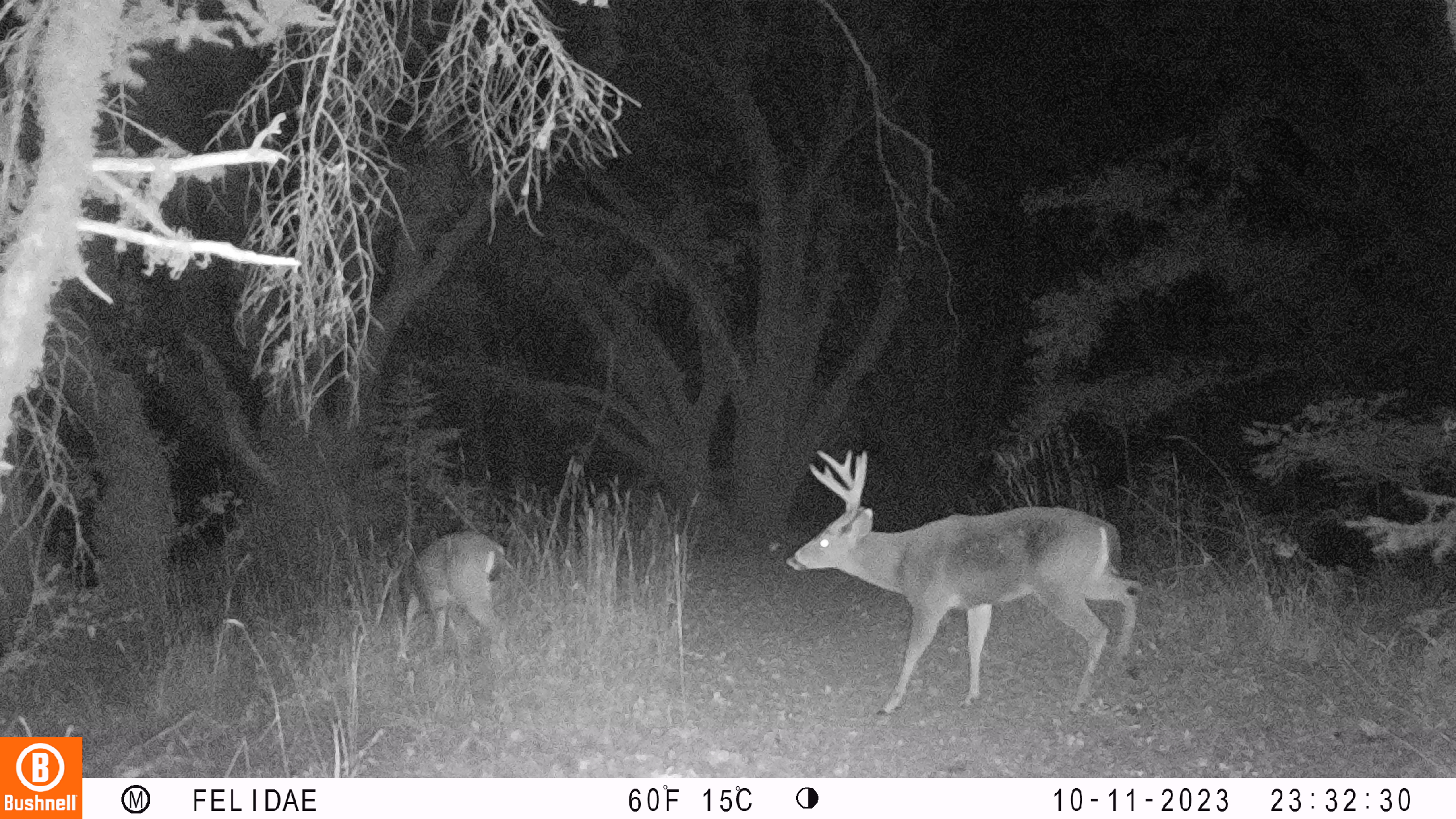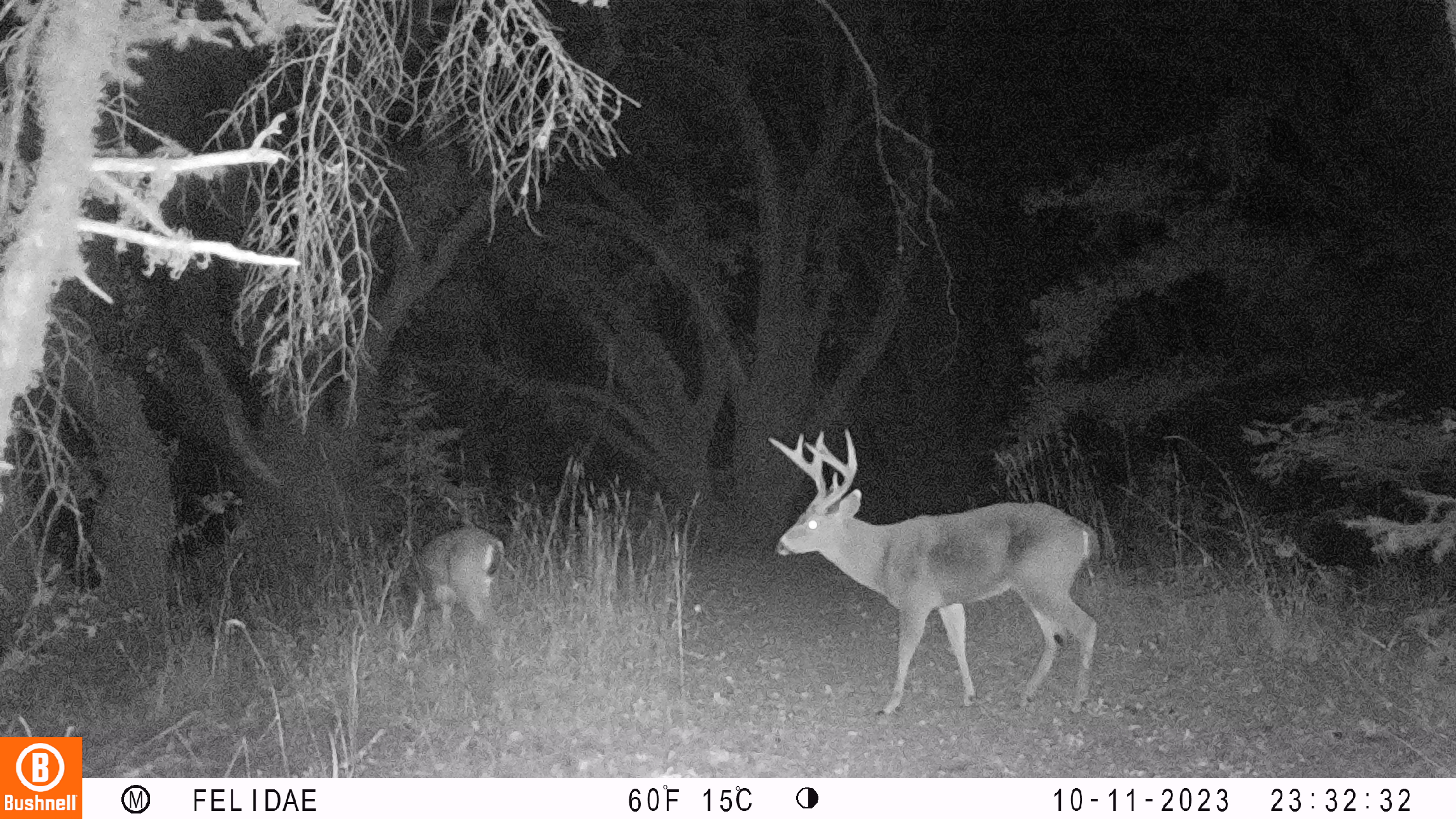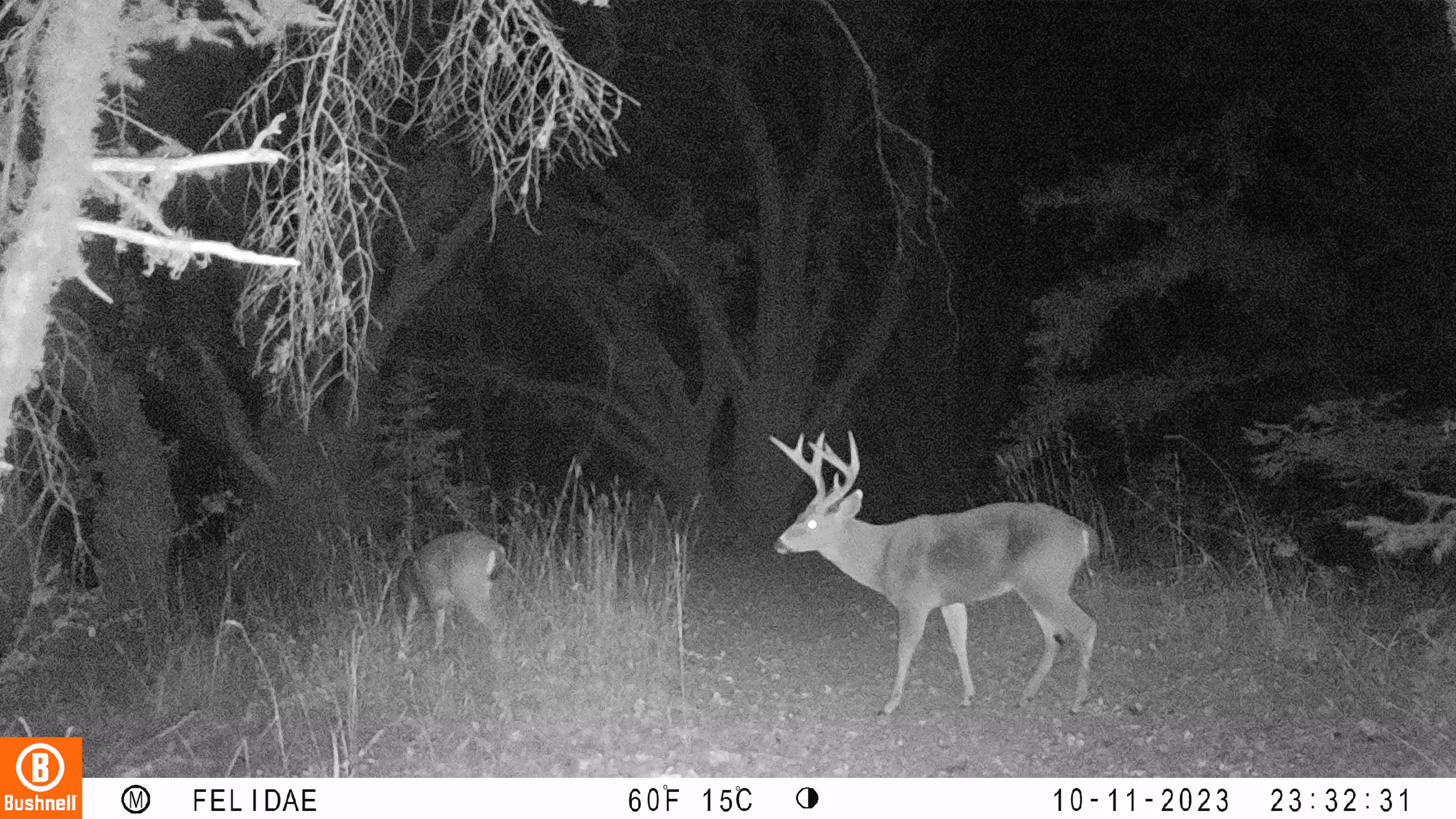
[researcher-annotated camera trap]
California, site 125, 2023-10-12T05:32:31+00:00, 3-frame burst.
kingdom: Animalia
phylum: Chordata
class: Mammalia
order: Artiodactyla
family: Cervidae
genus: Odocoileus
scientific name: Odocoileus hemionus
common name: mule deer